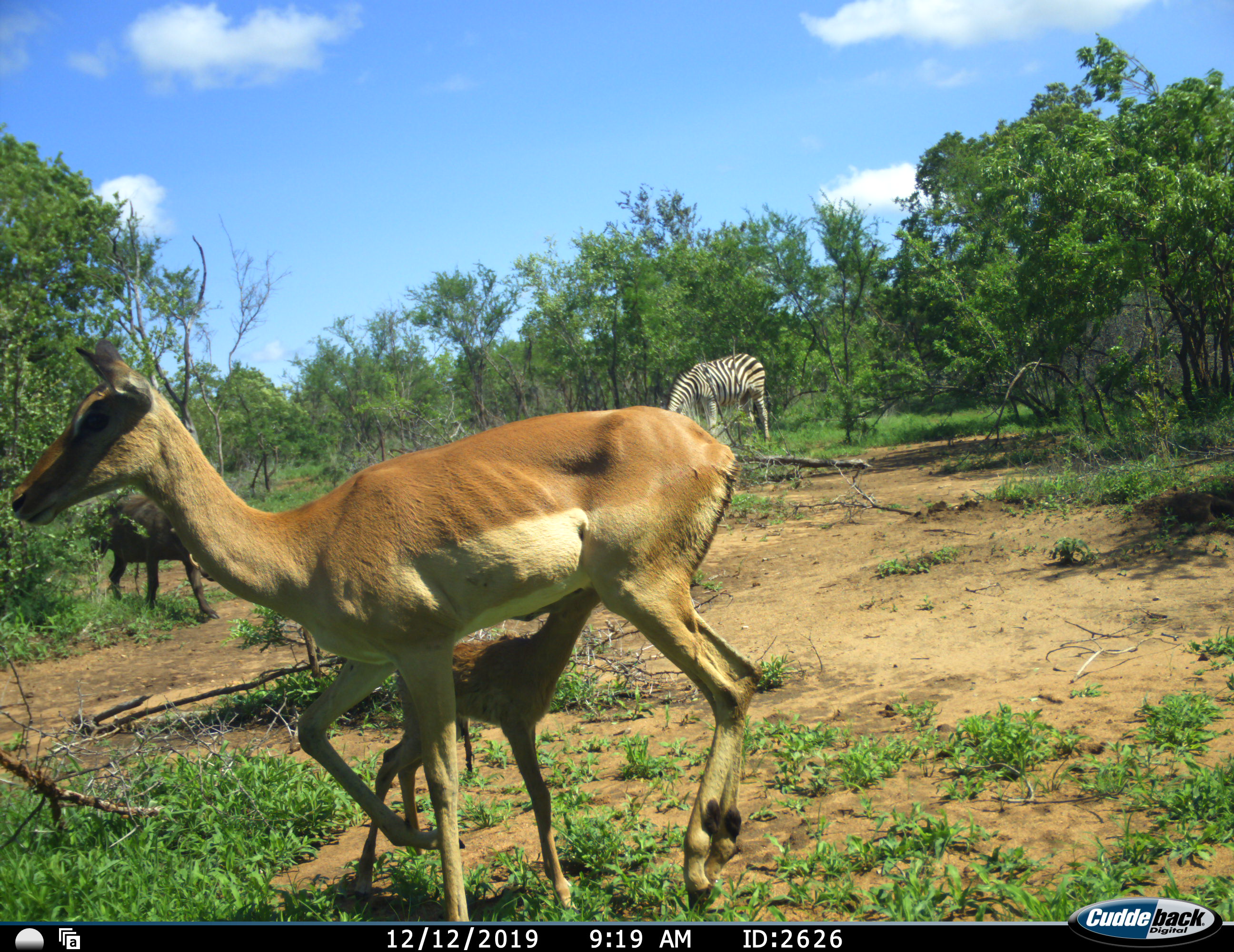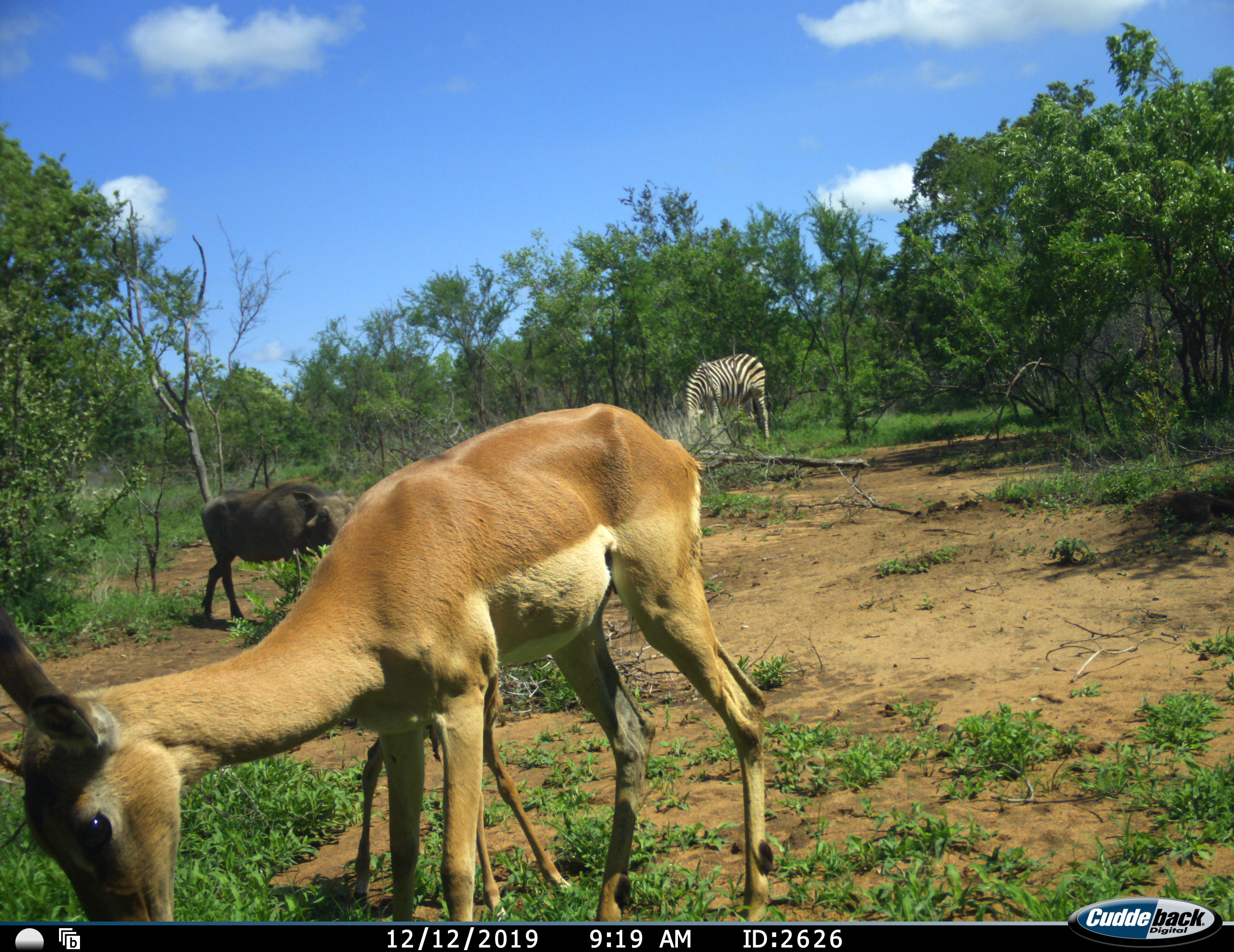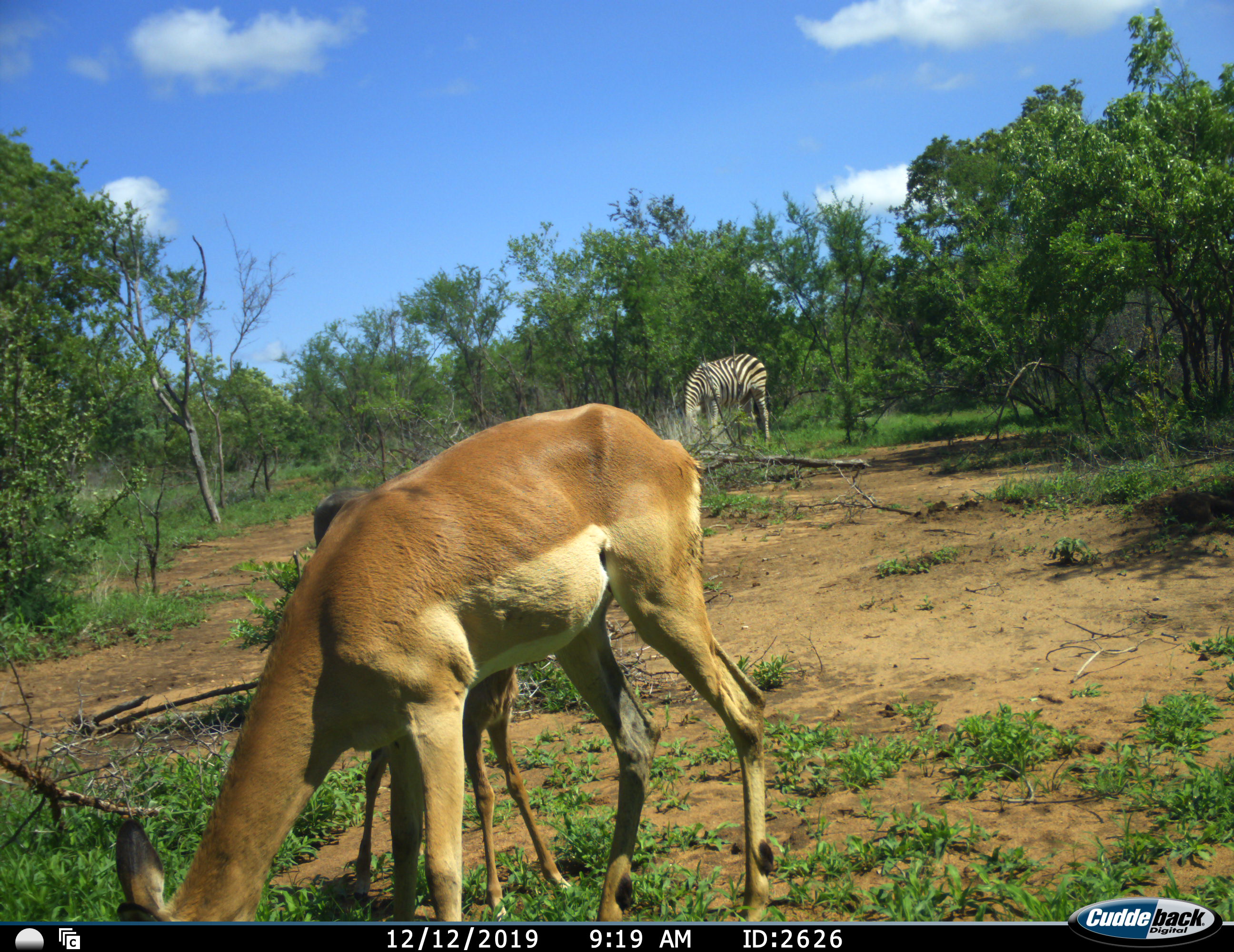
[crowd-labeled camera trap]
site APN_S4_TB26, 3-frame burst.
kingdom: Animalia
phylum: Chordata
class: Mammalia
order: Artiodactyla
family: Bovidae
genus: Aepyceros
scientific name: Aepyceros melampus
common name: impala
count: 2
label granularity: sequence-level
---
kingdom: Animalia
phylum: Chordata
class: Mammalia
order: Artiodactyla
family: Suidae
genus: Phacochoerus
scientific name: Phacochoerus africanus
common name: warthog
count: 1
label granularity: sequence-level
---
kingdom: Animalia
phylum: Chordata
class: Mammalia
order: Perissodactyla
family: Equidae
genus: Equus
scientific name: Equus quagga burchellii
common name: burchell's zebra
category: zebraburchells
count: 1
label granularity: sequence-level